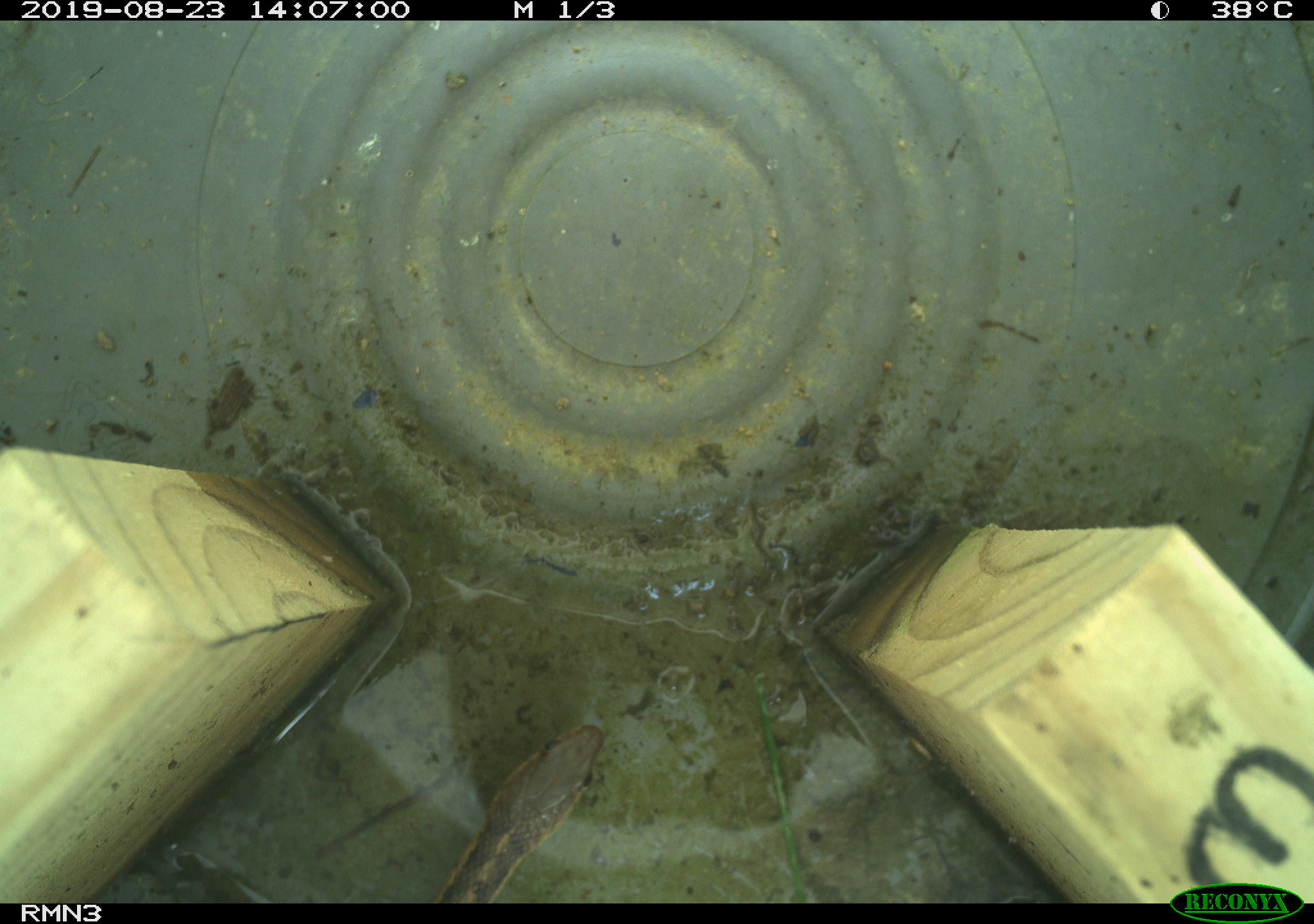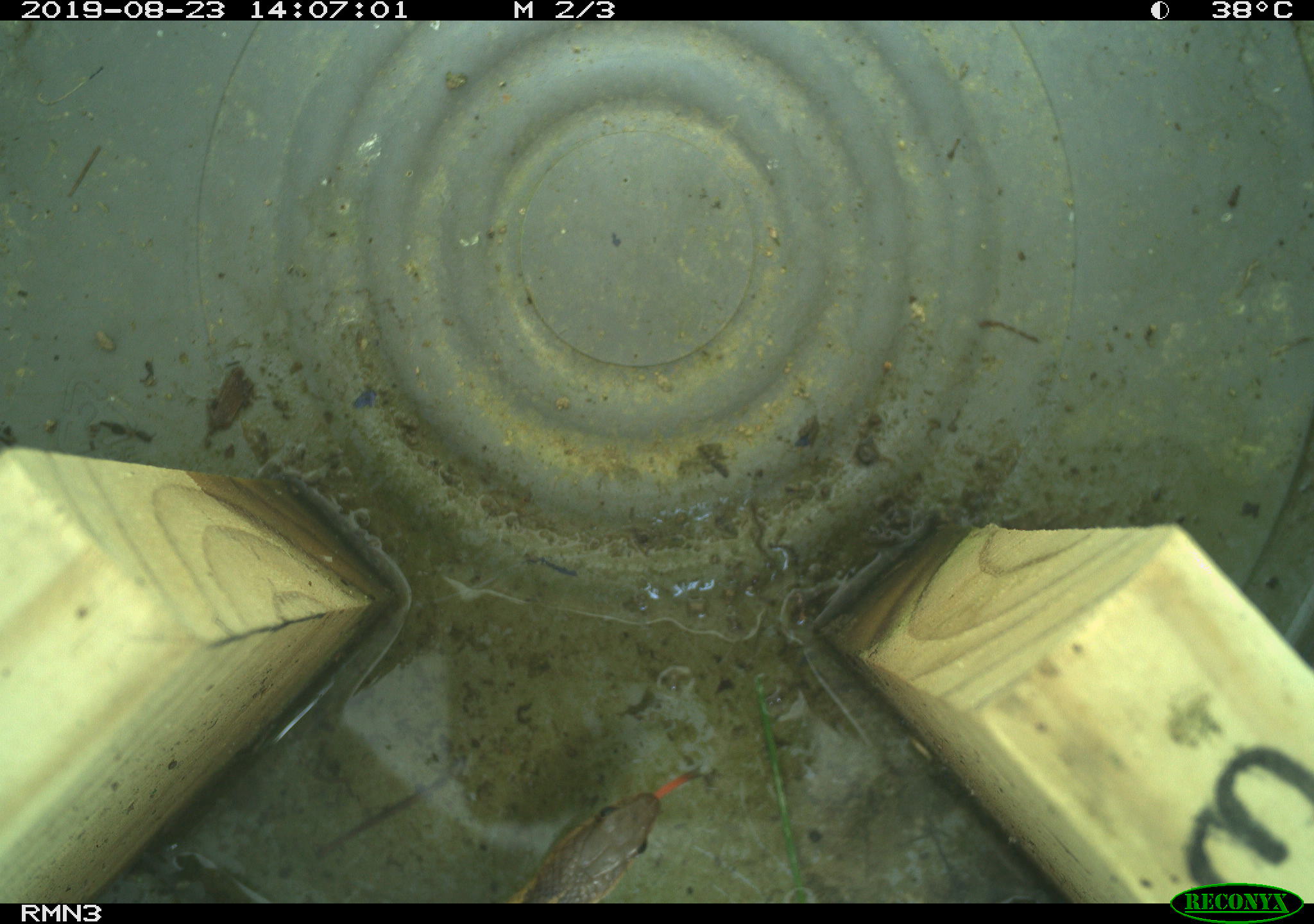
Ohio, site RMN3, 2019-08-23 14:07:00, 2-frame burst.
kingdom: Animalia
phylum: Chordata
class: Reptilia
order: Squamata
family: Colubridae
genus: Thamnophis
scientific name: Thamnophis sirtalis sirtalis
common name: eastern gartersnake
Eastern gartersnake (Thamnophis sirtalis sirtalis).